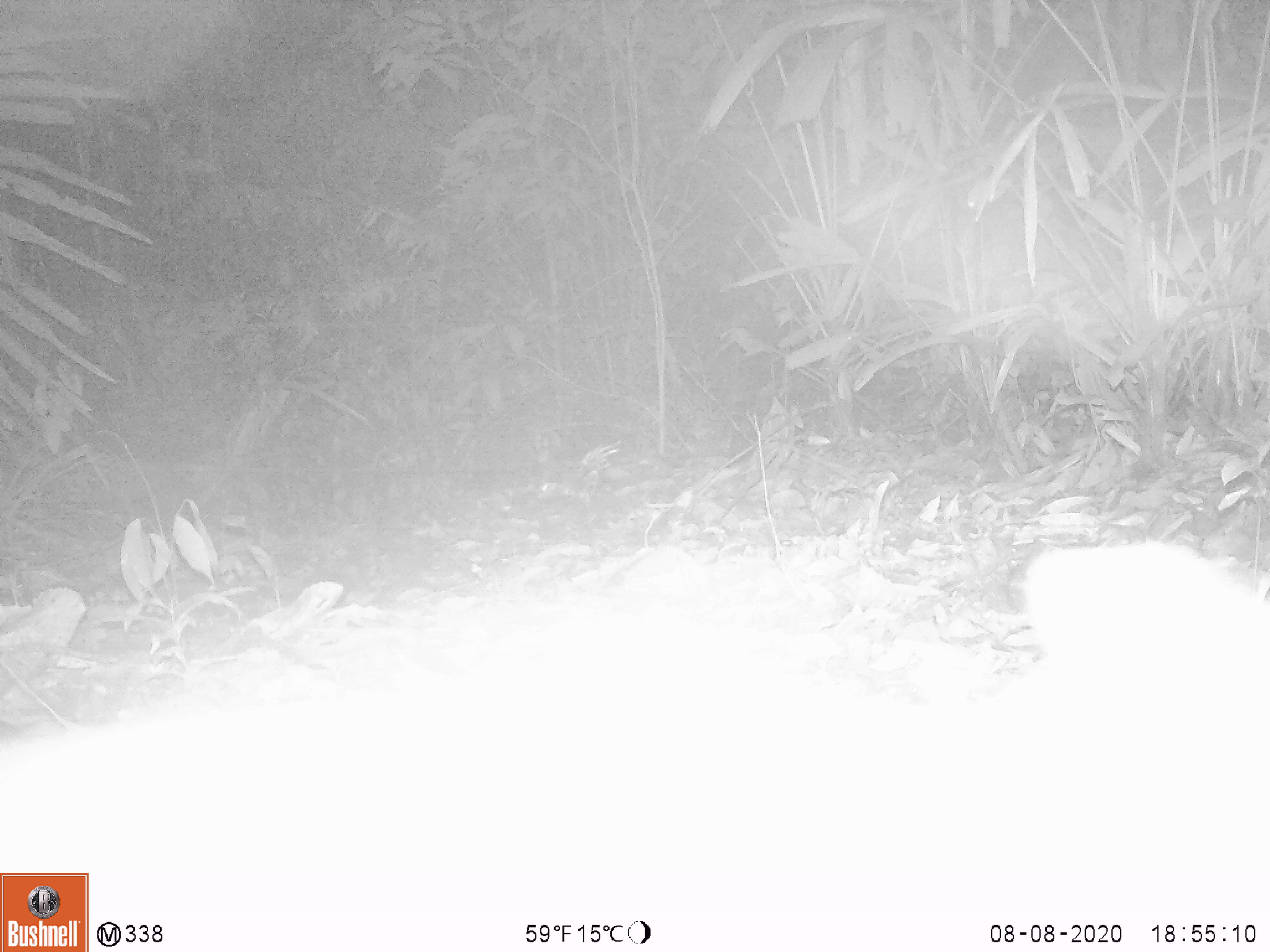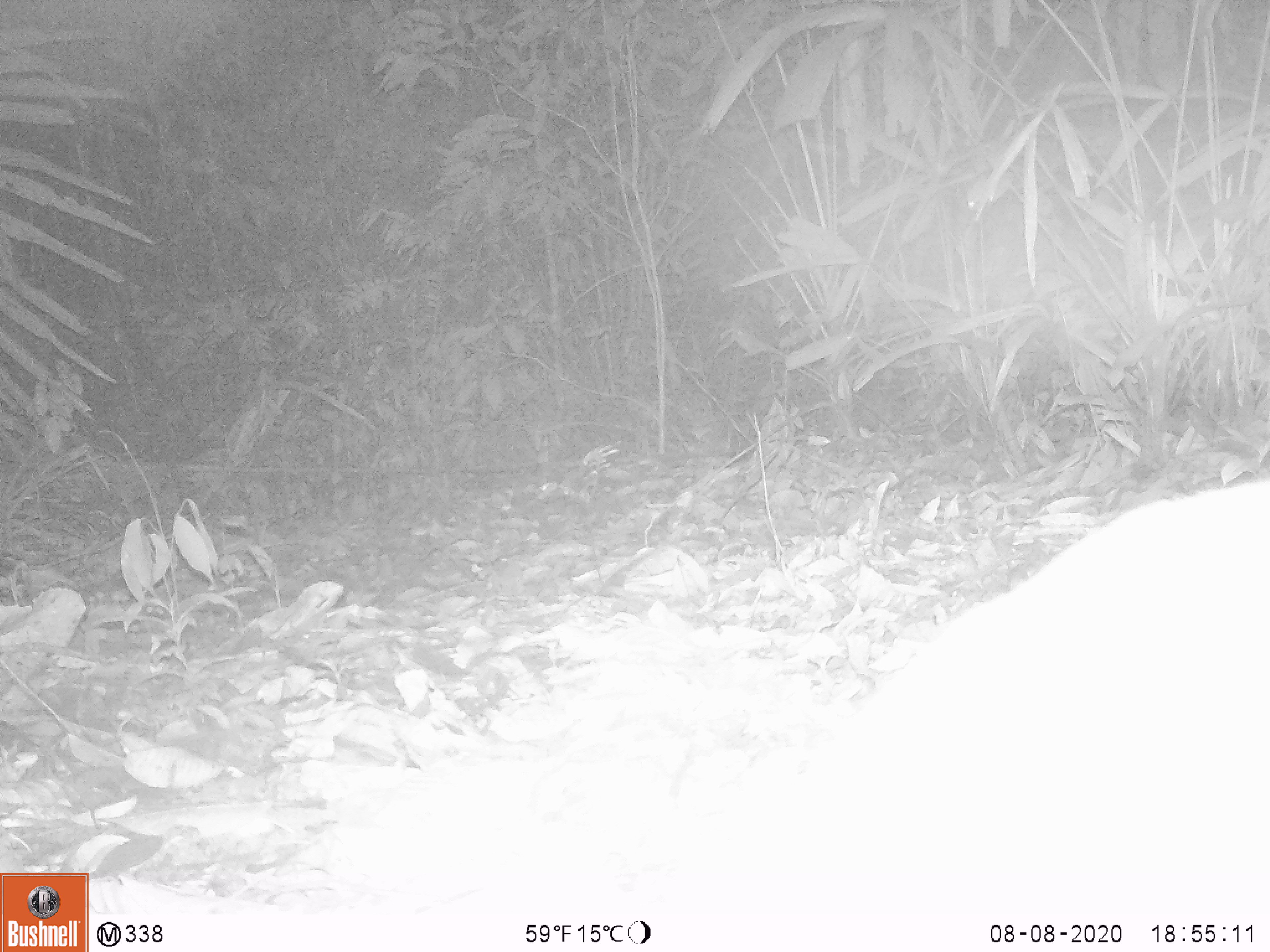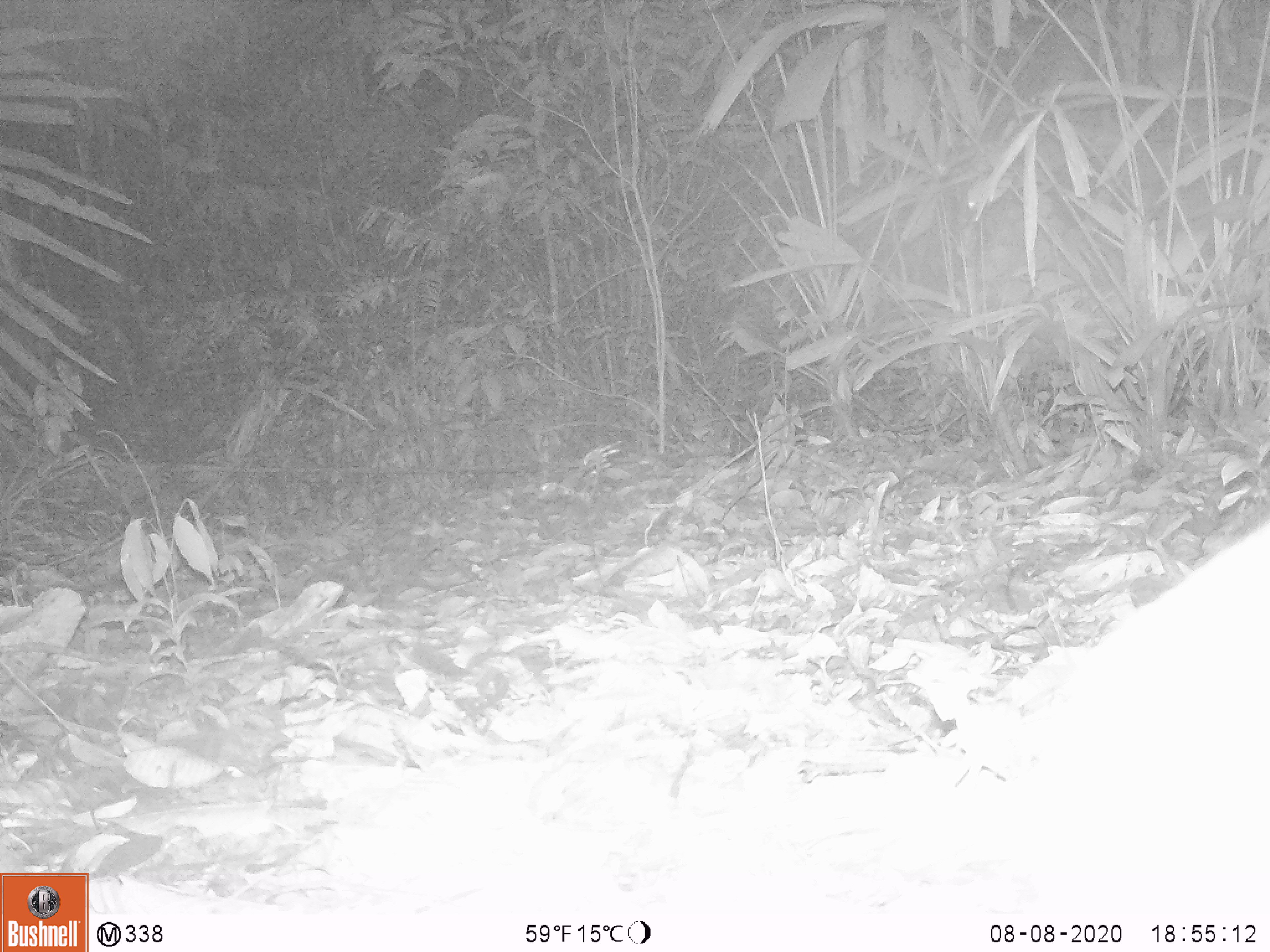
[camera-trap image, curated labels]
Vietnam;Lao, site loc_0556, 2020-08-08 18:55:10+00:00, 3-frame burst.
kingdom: Animalia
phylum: Chordata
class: Mammalia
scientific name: Mammalia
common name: mammal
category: unidentified small mammal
Unidentified small mammal (mammal) (Mammalia). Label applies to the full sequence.